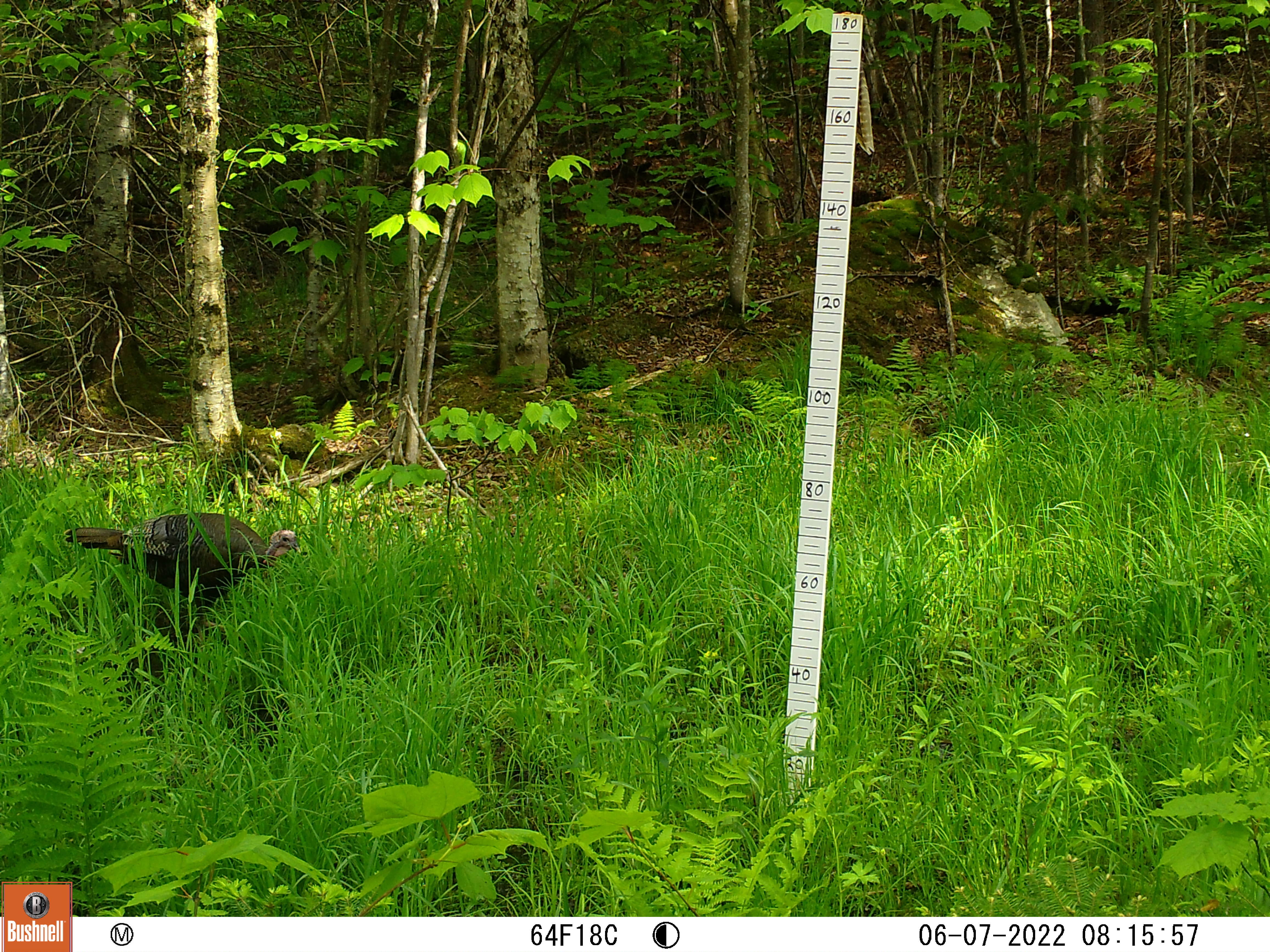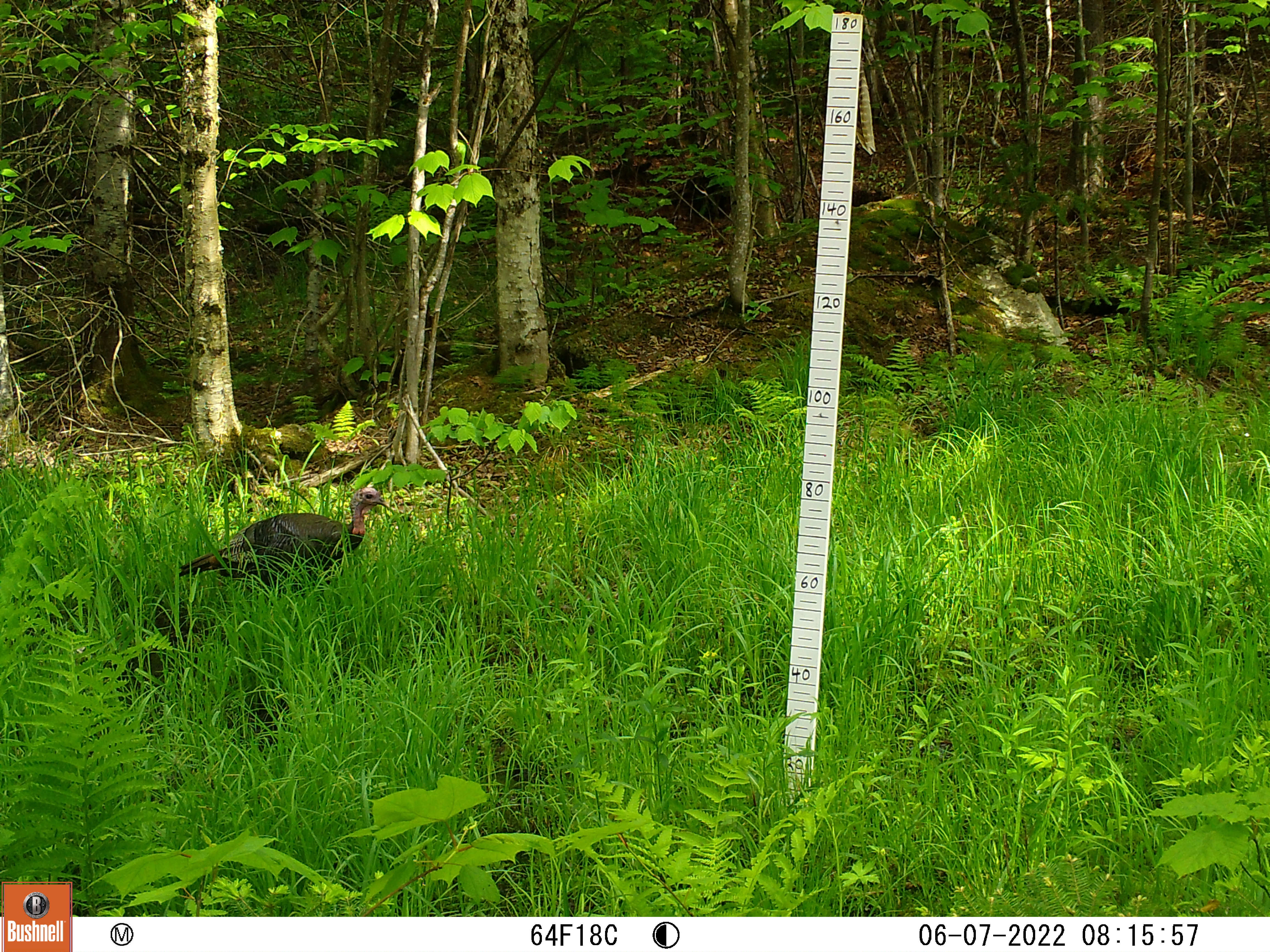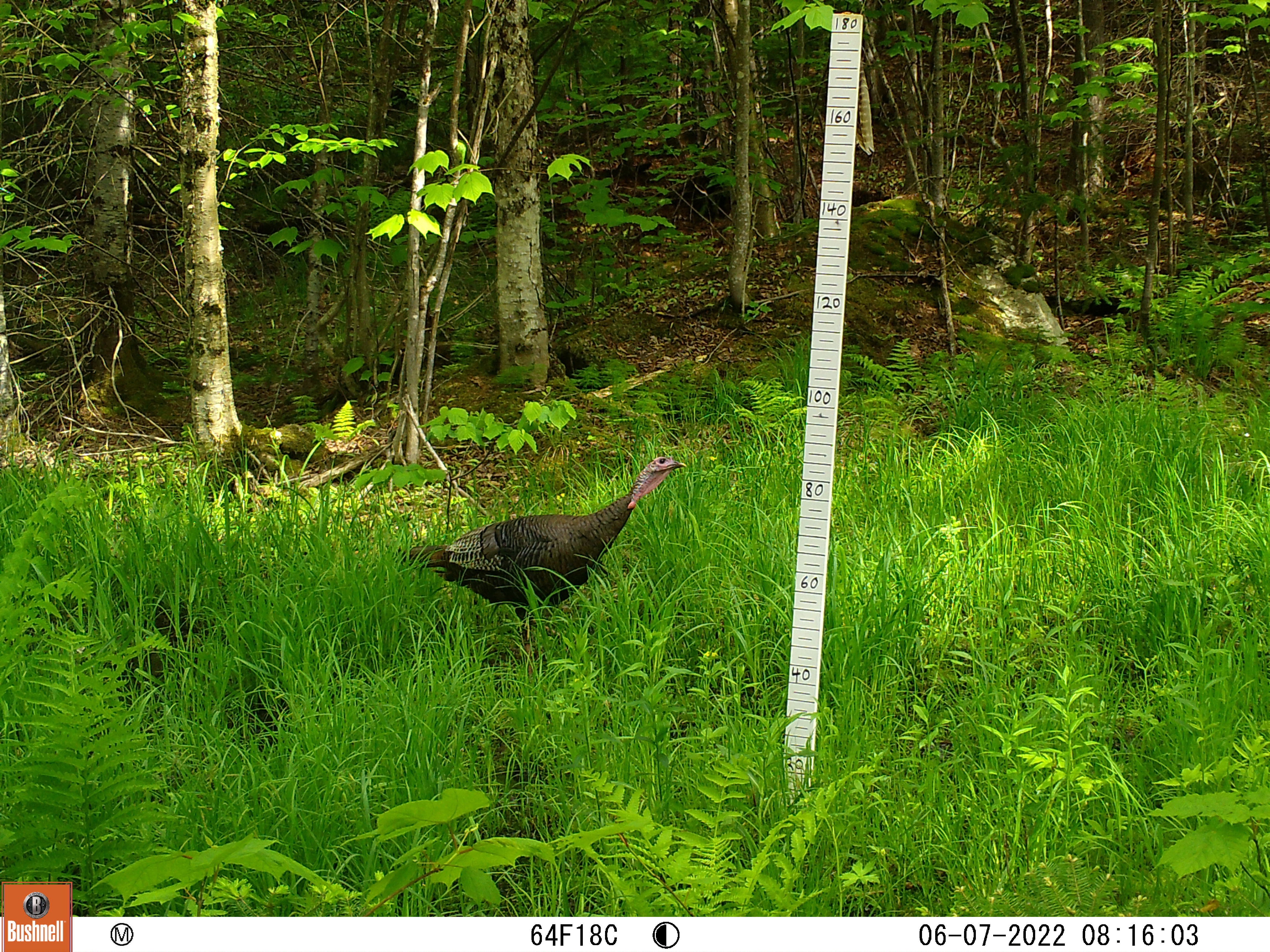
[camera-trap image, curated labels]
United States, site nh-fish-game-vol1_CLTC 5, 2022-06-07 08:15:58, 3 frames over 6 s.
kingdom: Animalia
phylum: Chordata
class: Aves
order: Galliformes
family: Phasianidae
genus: Meleagris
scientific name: Meleagris gallopavo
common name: wild turkey